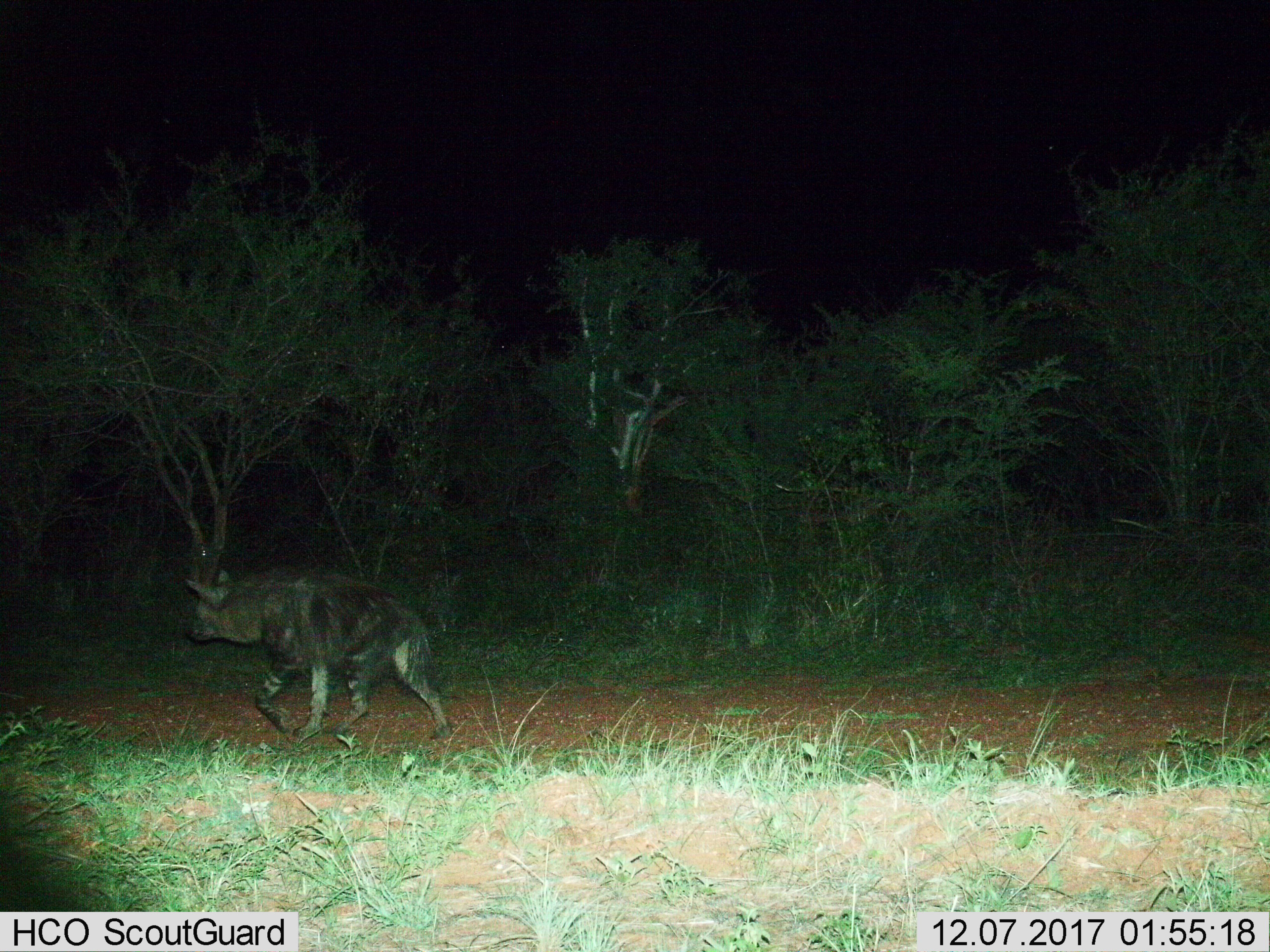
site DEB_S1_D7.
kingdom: Animalia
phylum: Chordata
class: Mammalia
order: Carnivora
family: Hyaenidae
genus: Parahyaena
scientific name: Parahyaena brunnea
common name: brown hyena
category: hyenabrown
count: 1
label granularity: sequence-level